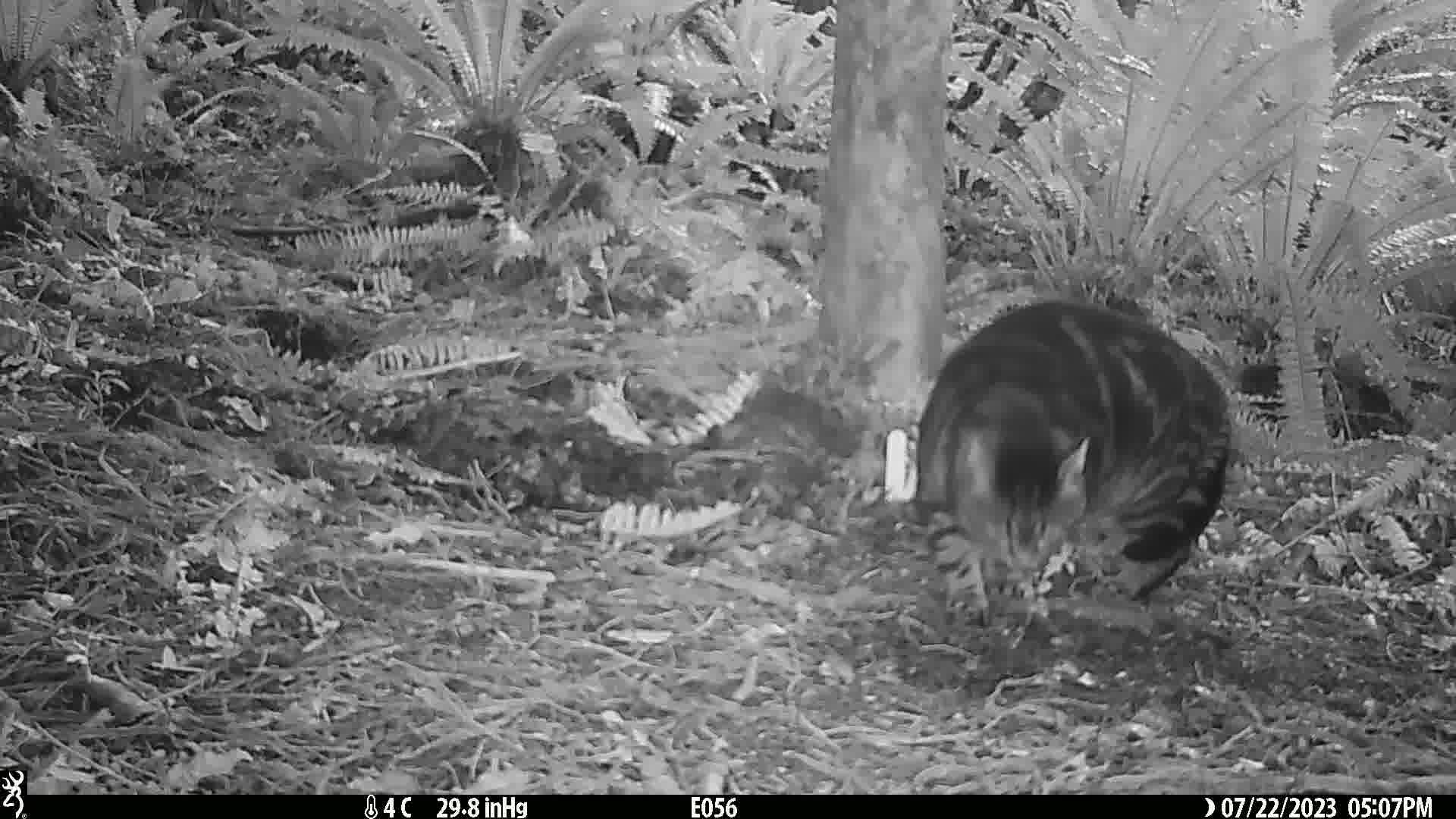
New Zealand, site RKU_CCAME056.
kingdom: Animalia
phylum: Chordata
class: Mammalia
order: Carnivora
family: Felidae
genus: Felis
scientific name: Felis catus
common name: domestic cat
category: cat